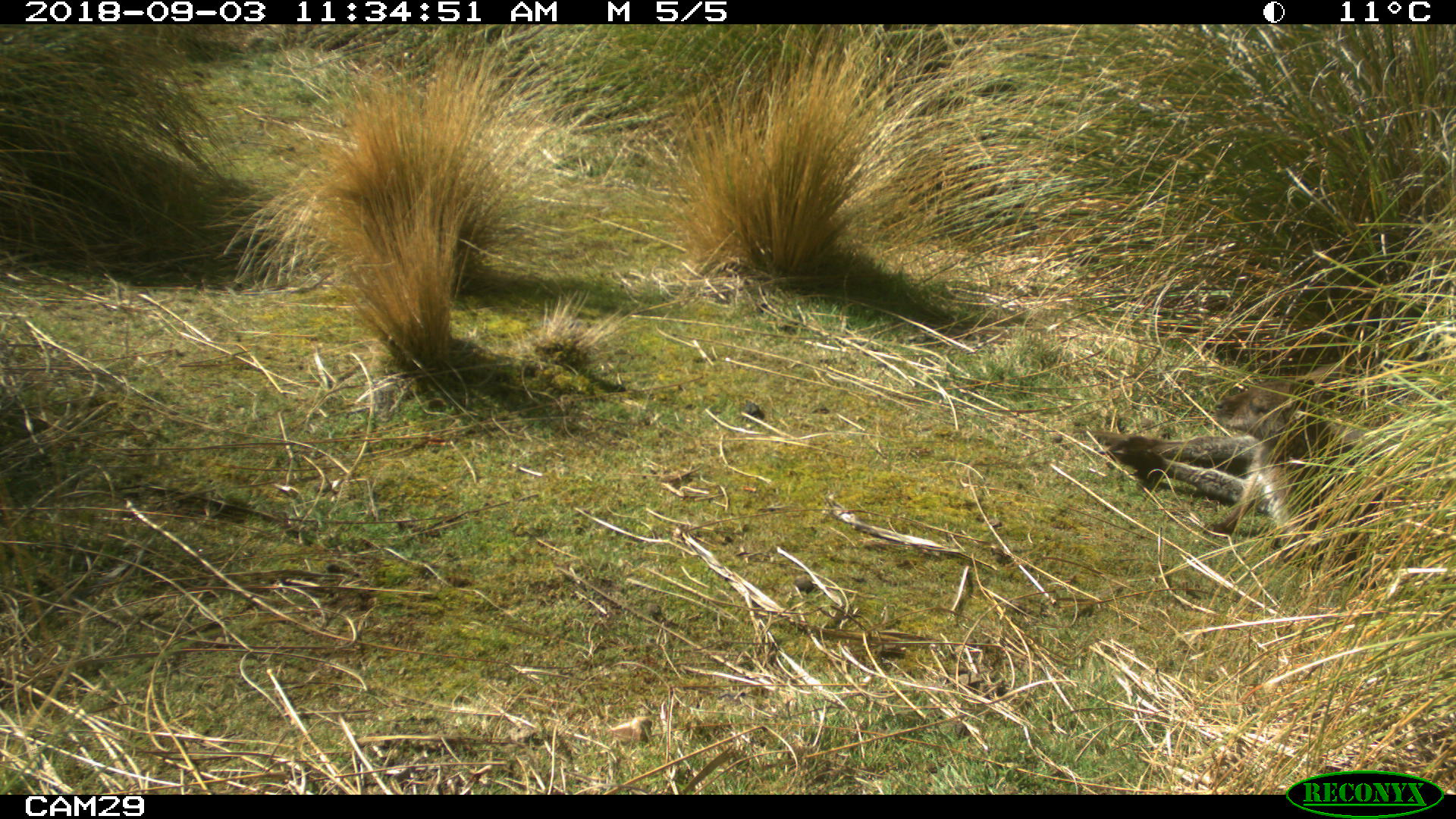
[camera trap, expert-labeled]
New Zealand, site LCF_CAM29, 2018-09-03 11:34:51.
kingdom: Animalia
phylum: Chordata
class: Mammalia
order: Diprotodontia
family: Macropodidae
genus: Notamacropus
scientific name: Notamacropus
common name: wallaby